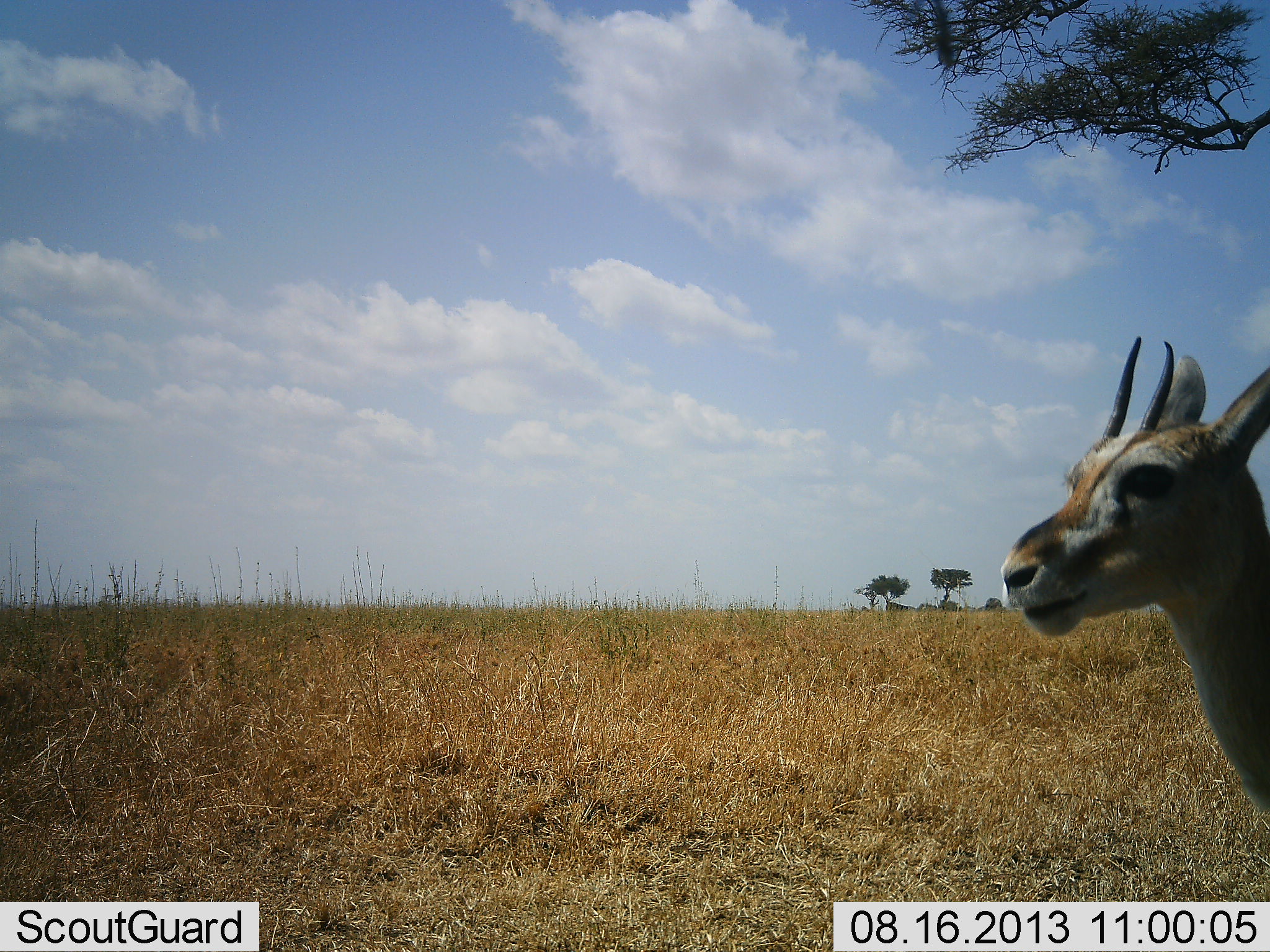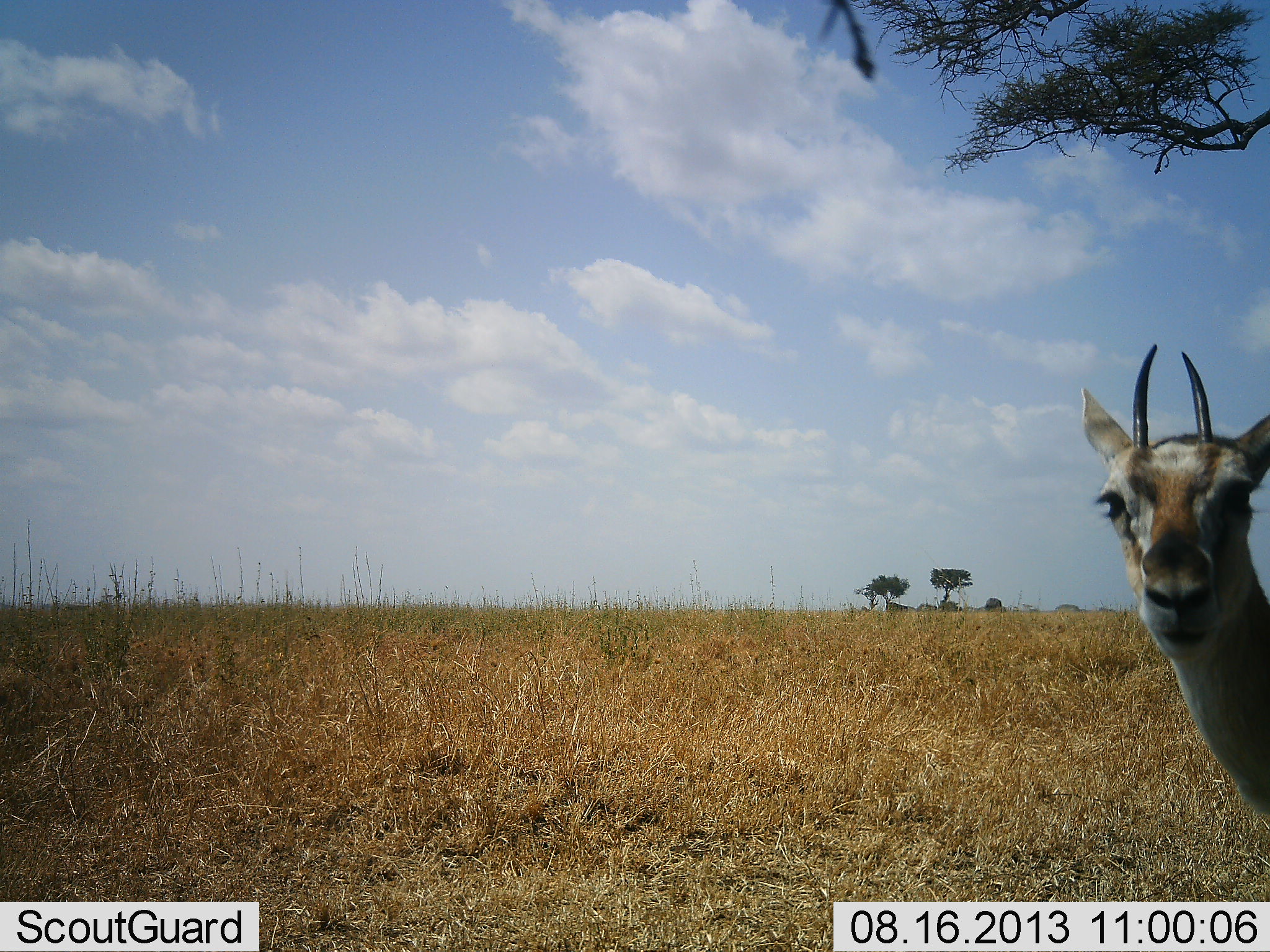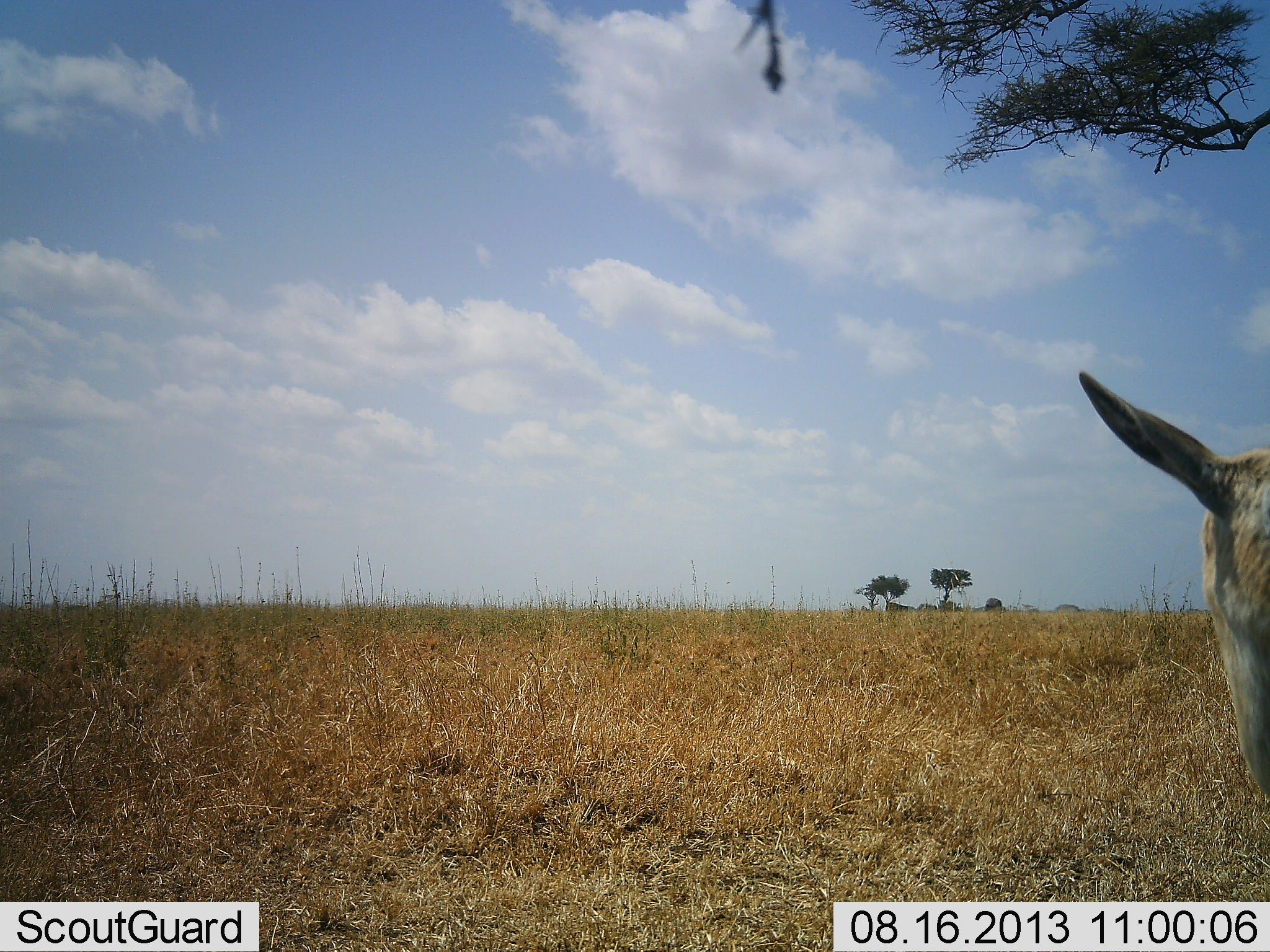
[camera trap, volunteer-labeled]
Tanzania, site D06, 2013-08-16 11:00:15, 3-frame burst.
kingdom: Animalia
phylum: Chordata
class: Mammalia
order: Artiodactyla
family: Bovidae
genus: Eudorcas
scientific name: Eudorcas thomsonii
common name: thomson's gazelle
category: gazellethomsons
Gazellethomsons (thomson's gazelle) (Eudorcas thomsonii), count 1. Behavior (volunteer vote fractions): standing 93%, resting 0%, moving 7%, interacting 7%. Young present (vote fraction): 3%. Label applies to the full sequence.